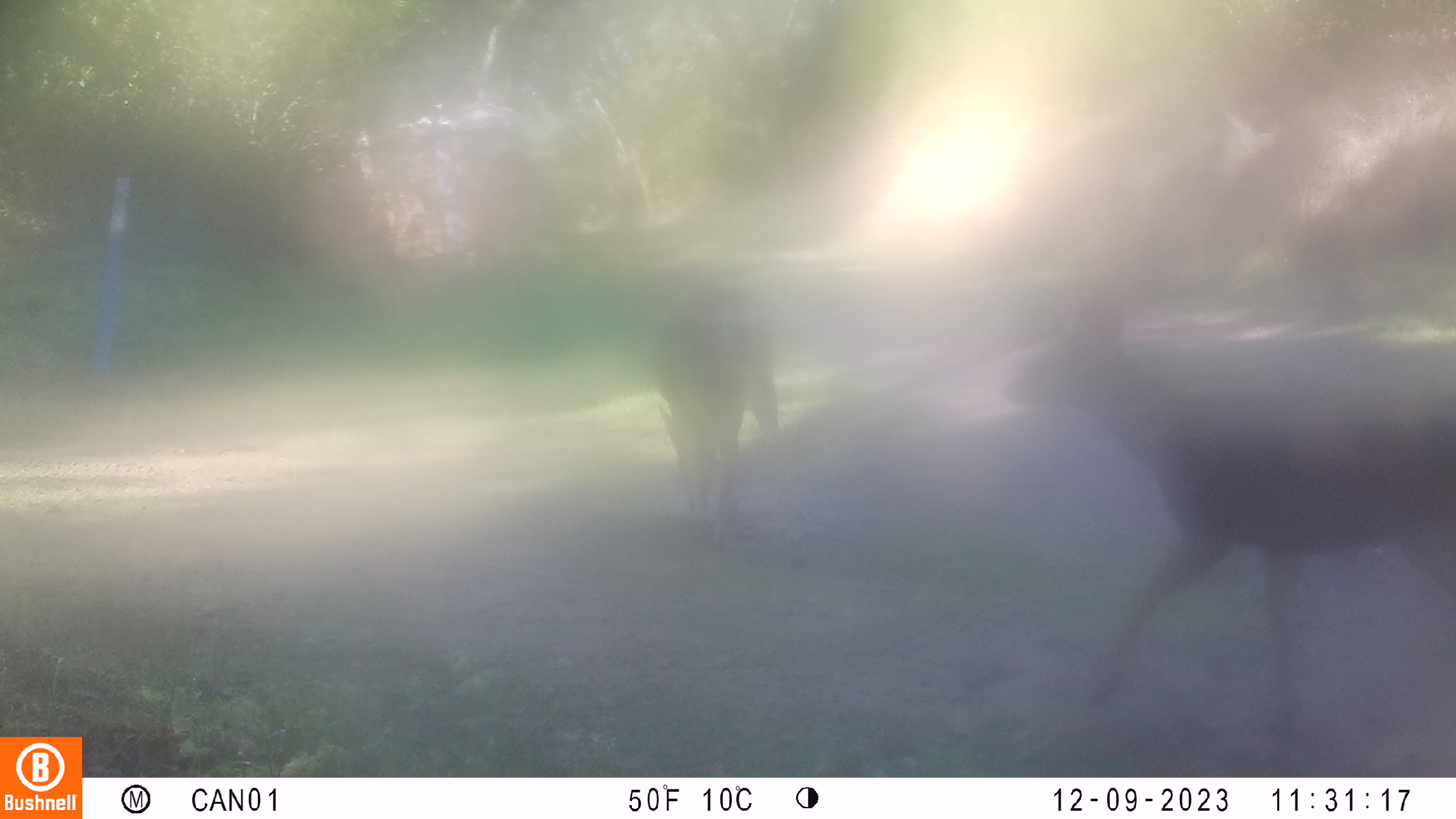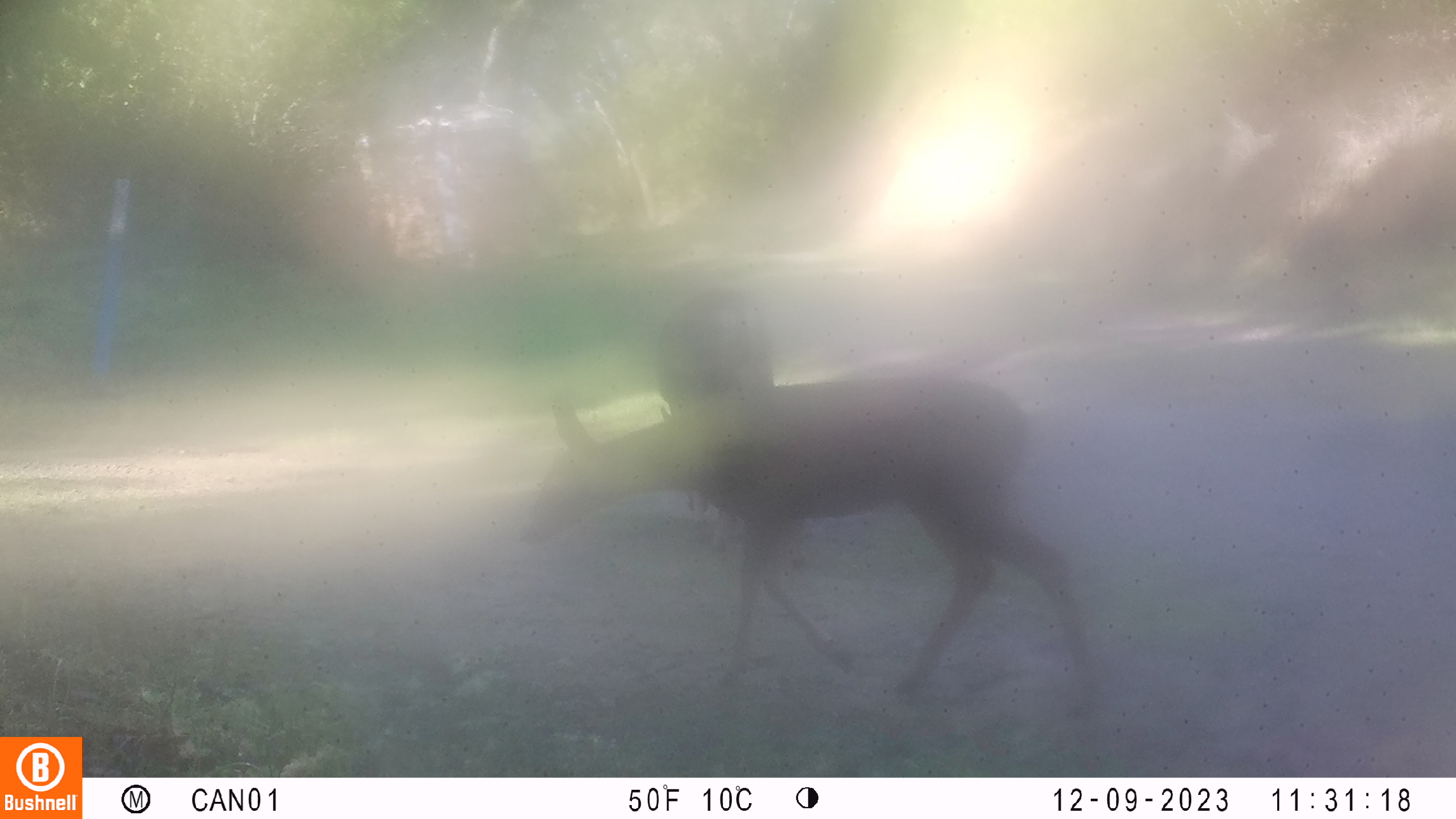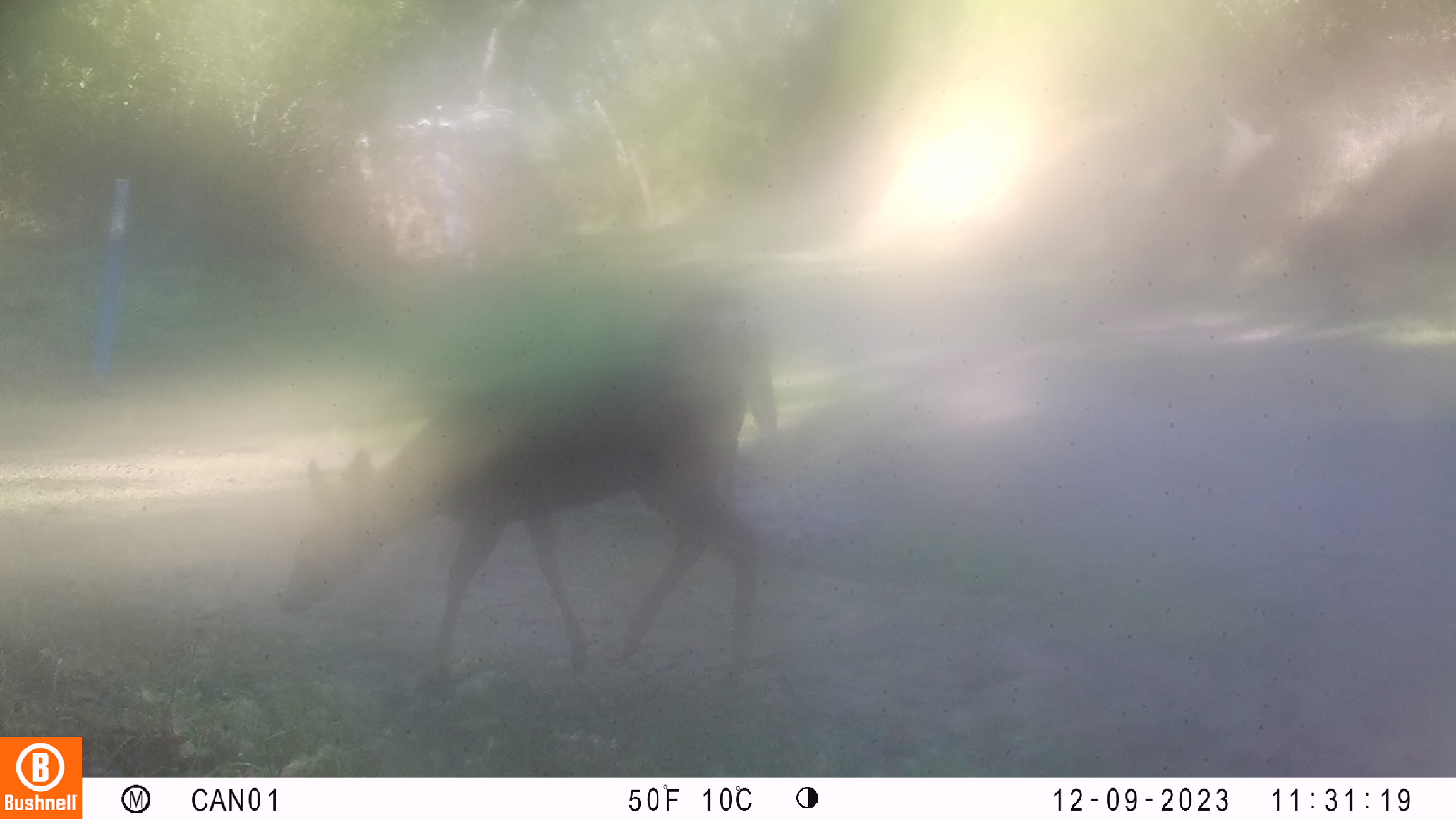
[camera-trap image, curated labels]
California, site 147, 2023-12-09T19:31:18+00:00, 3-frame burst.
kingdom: Animalia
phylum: Chordata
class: Mammalia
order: Artiodactyla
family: Cervidae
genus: Odocoileus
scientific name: Odocoileus hemionus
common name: mule deer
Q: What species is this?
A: Mule deer (Odocoileus hemionus).